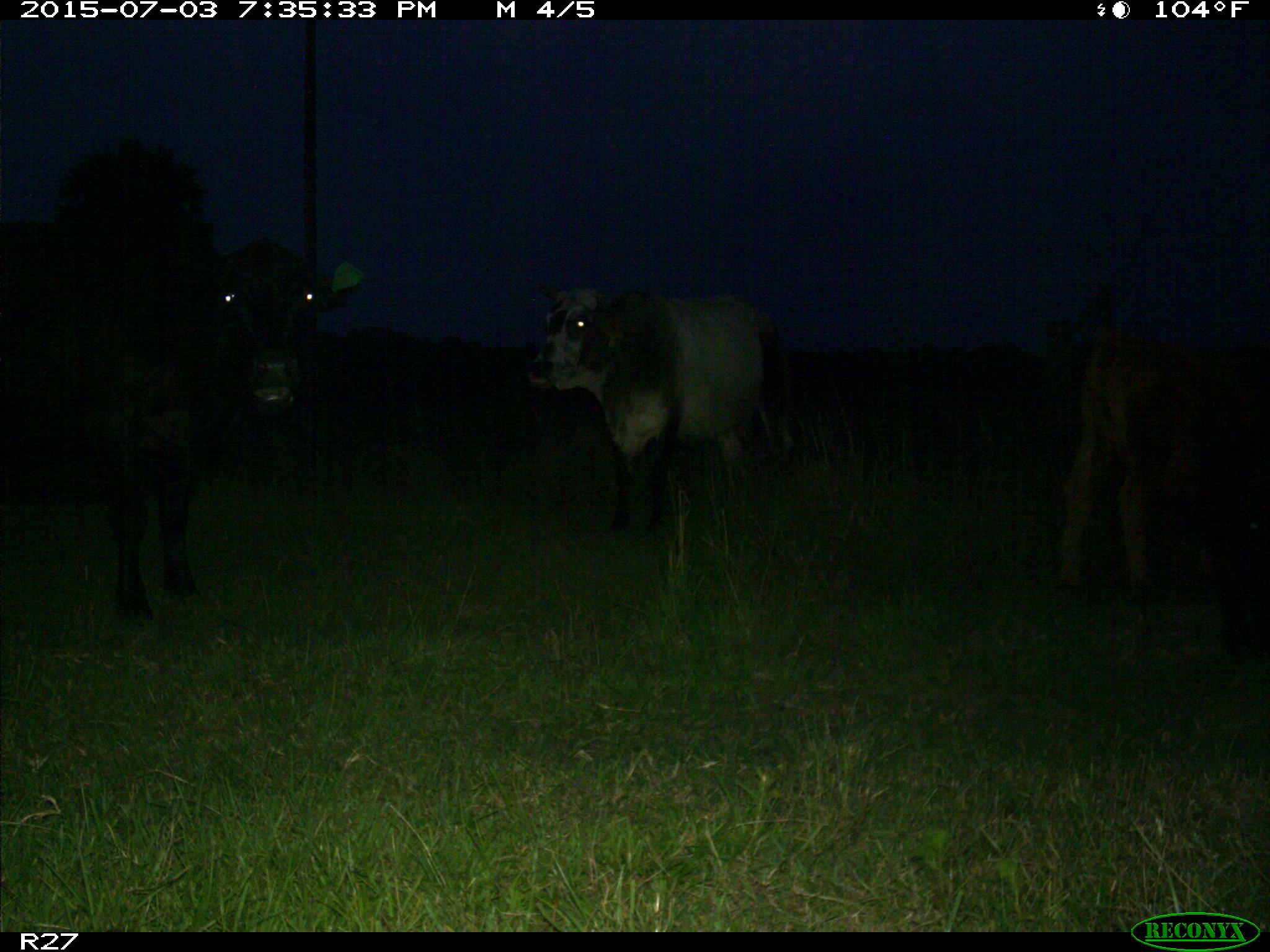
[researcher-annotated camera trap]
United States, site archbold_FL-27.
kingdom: Animalia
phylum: Chordata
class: Mammalia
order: Artiodactyla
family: Bovidae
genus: Bos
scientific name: Bos taurus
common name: domestic cow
Bos taurus (domestic cow).